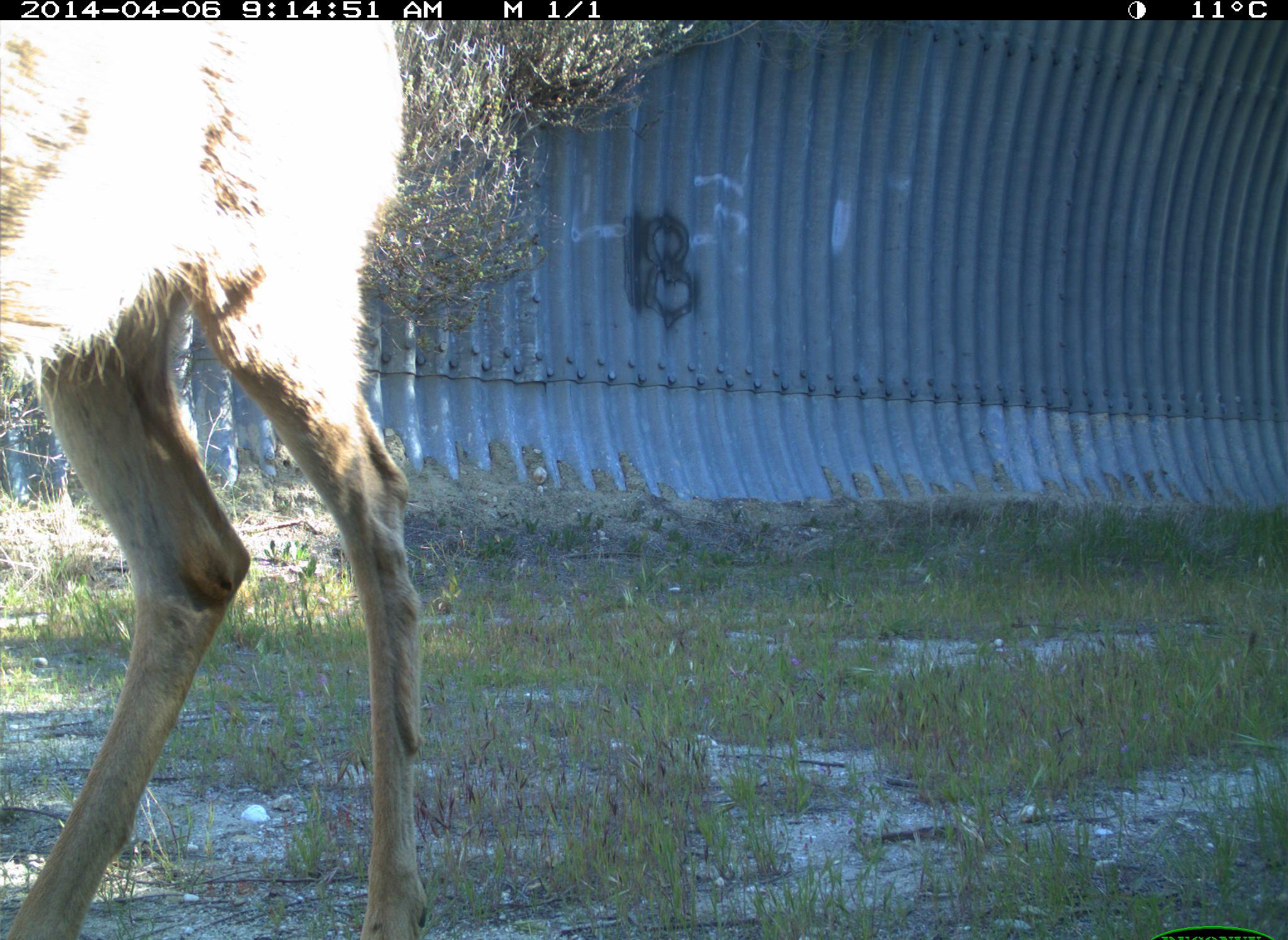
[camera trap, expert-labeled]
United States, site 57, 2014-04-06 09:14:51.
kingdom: Animalia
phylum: Chordata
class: Mammalia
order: Artiodactyla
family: Cervidae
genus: Odocoileus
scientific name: Odocoileus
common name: deer